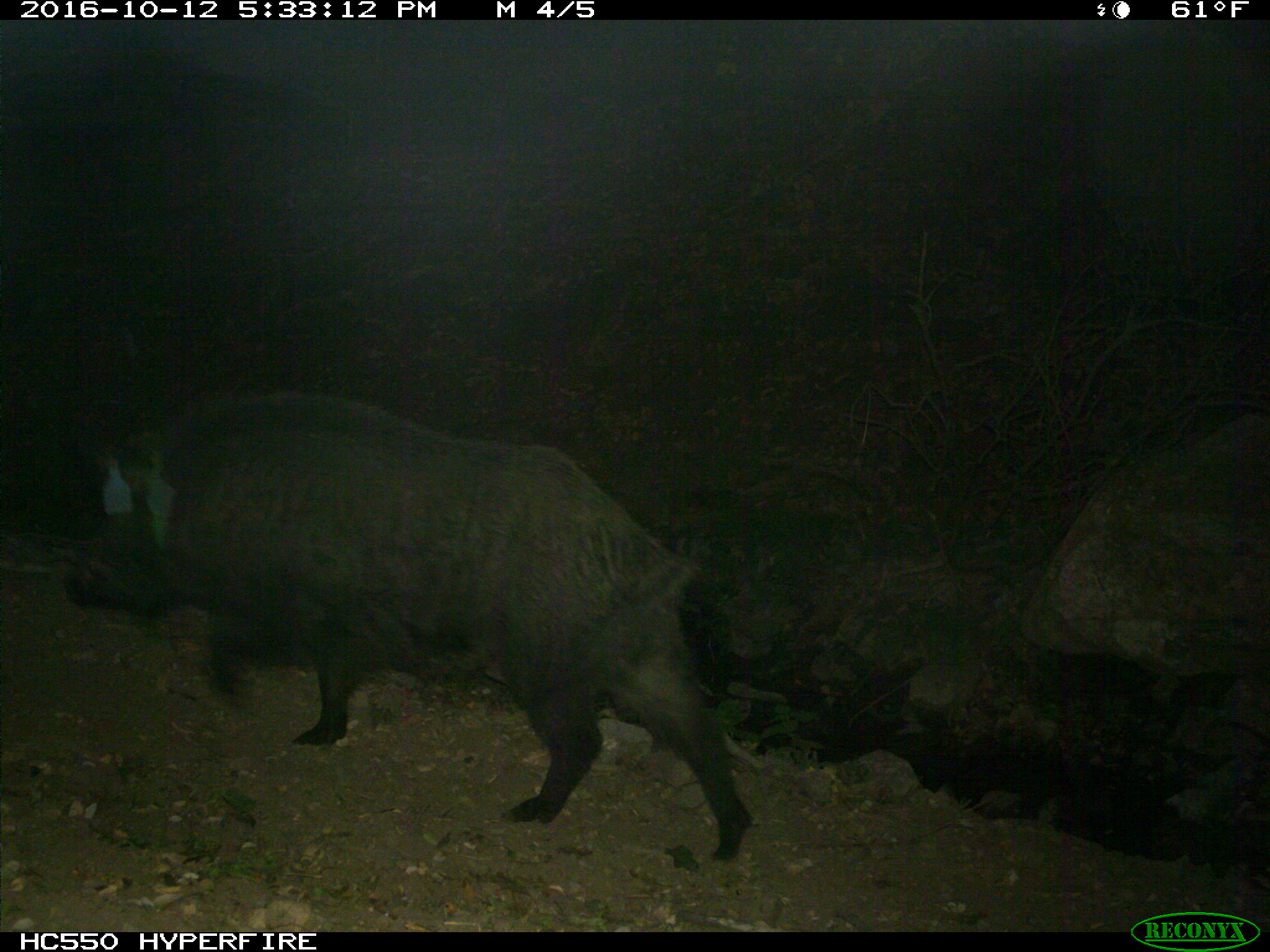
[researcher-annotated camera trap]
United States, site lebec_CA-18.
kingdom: Animalia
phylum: Chordata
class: Mammalia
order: Artiodactyla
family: Suidae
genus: Sus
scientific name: Sus scrofa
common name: wild boar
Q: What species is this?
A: Sus scrofa (wild boar).